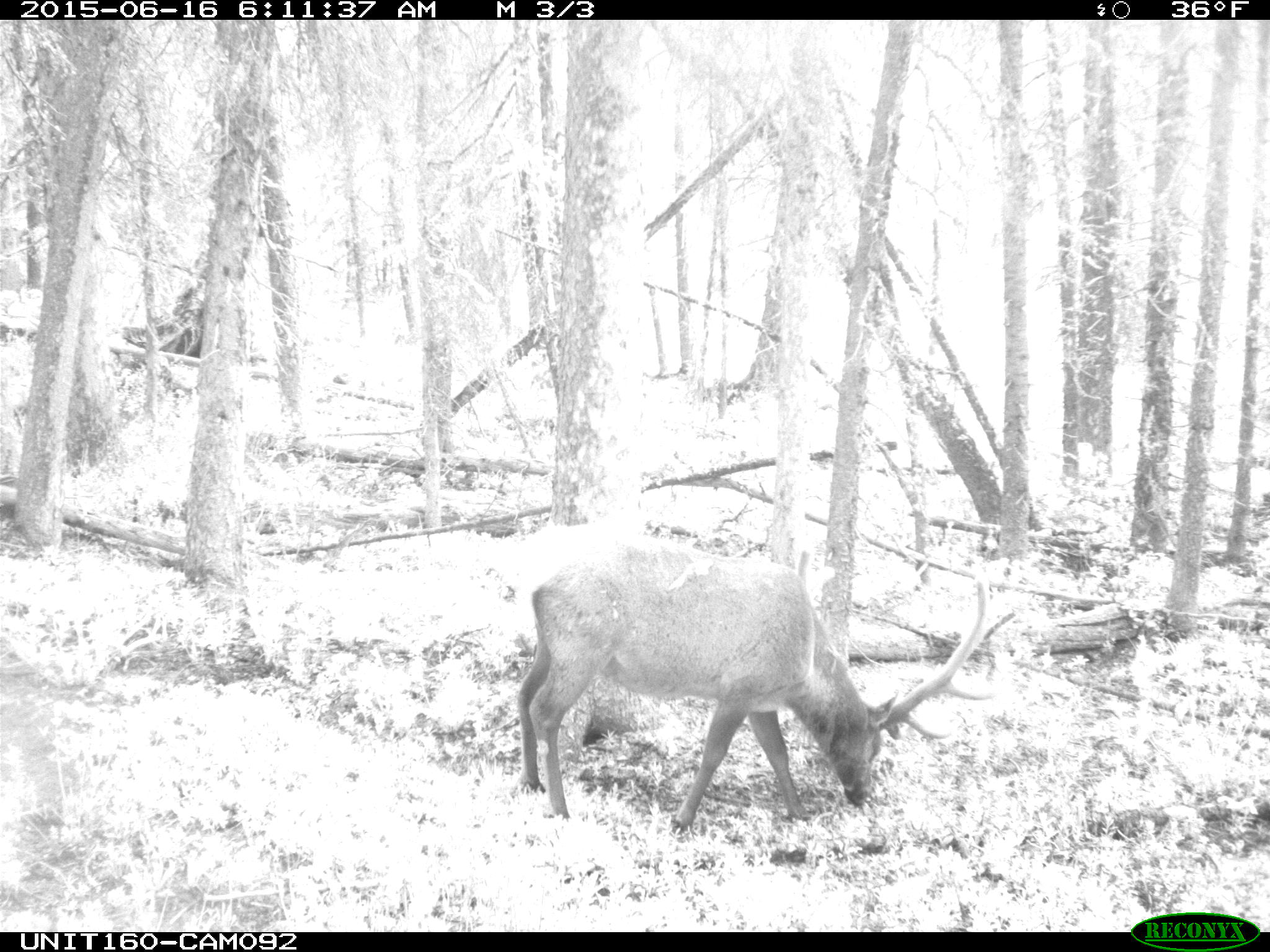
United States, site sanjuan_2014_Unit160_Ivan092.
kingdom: Animalia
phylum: Chordata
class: Mammalia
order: Artiodactyla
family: Cervidae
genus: Cervus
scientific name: Cervus elaphus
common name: red deer